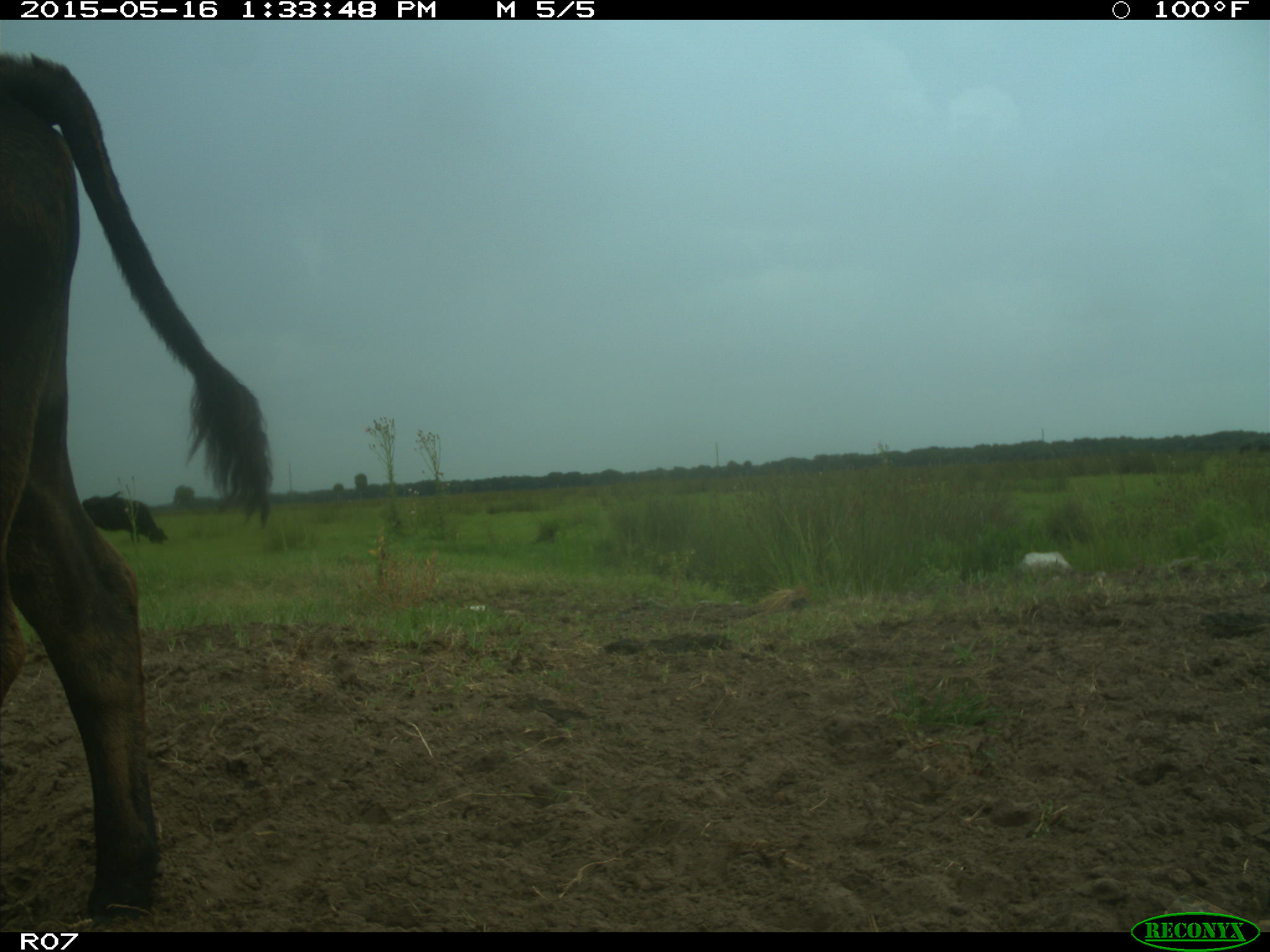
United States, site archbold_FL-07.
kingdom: Animalia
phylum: Chordata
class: Mammalia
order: Artiodactyla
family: Bovidae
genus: Bos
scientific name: Bos taurus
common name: domestic cow